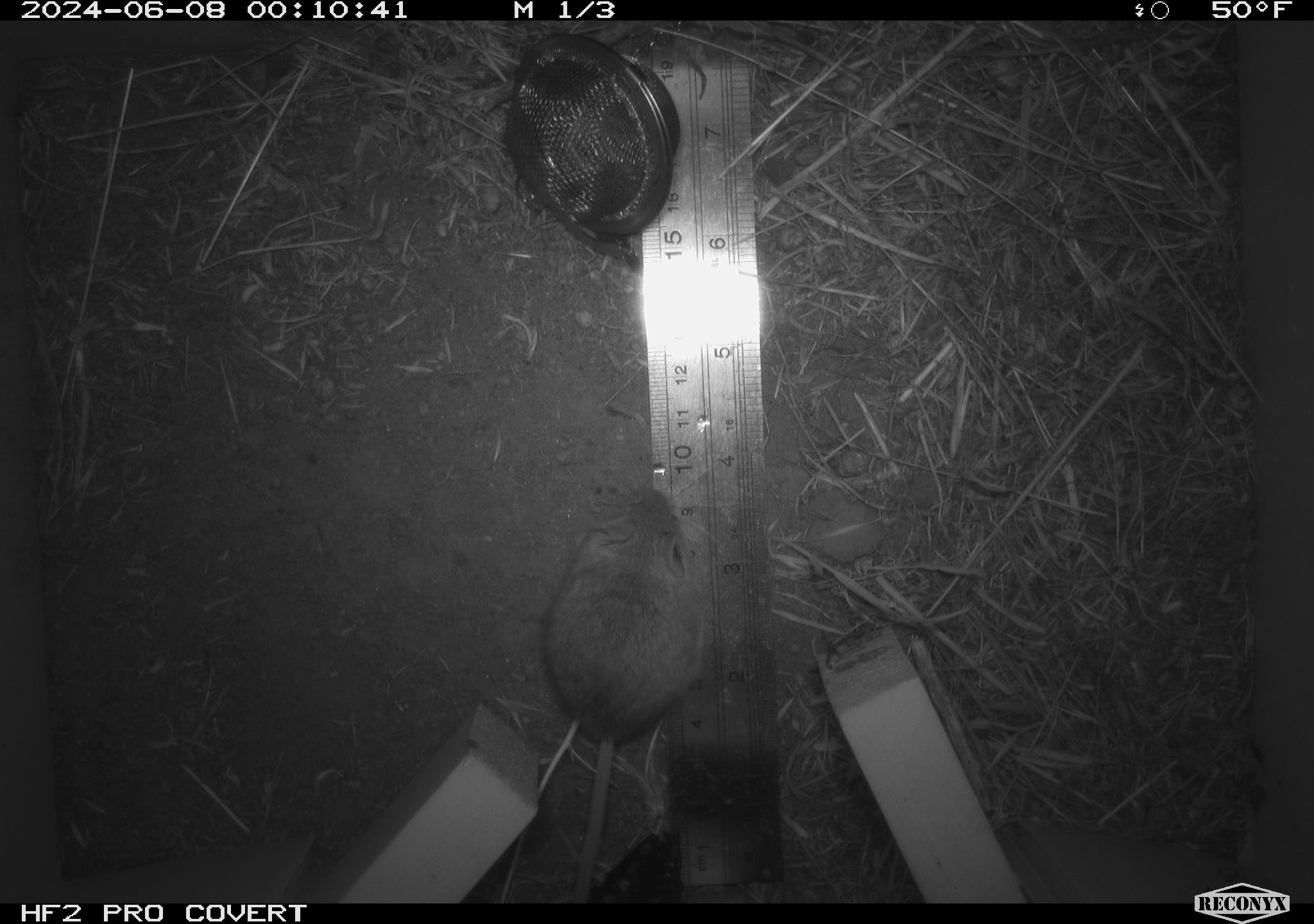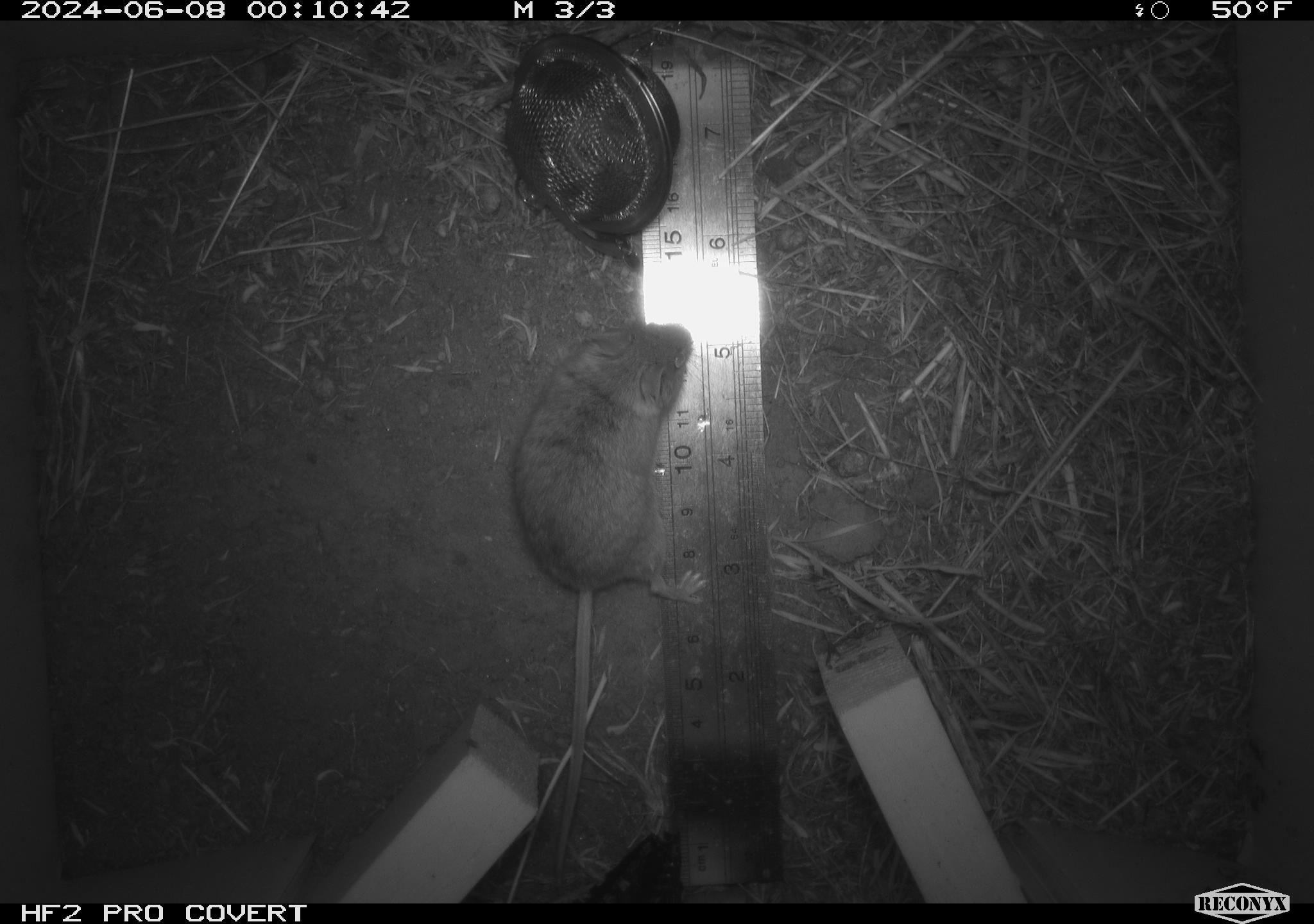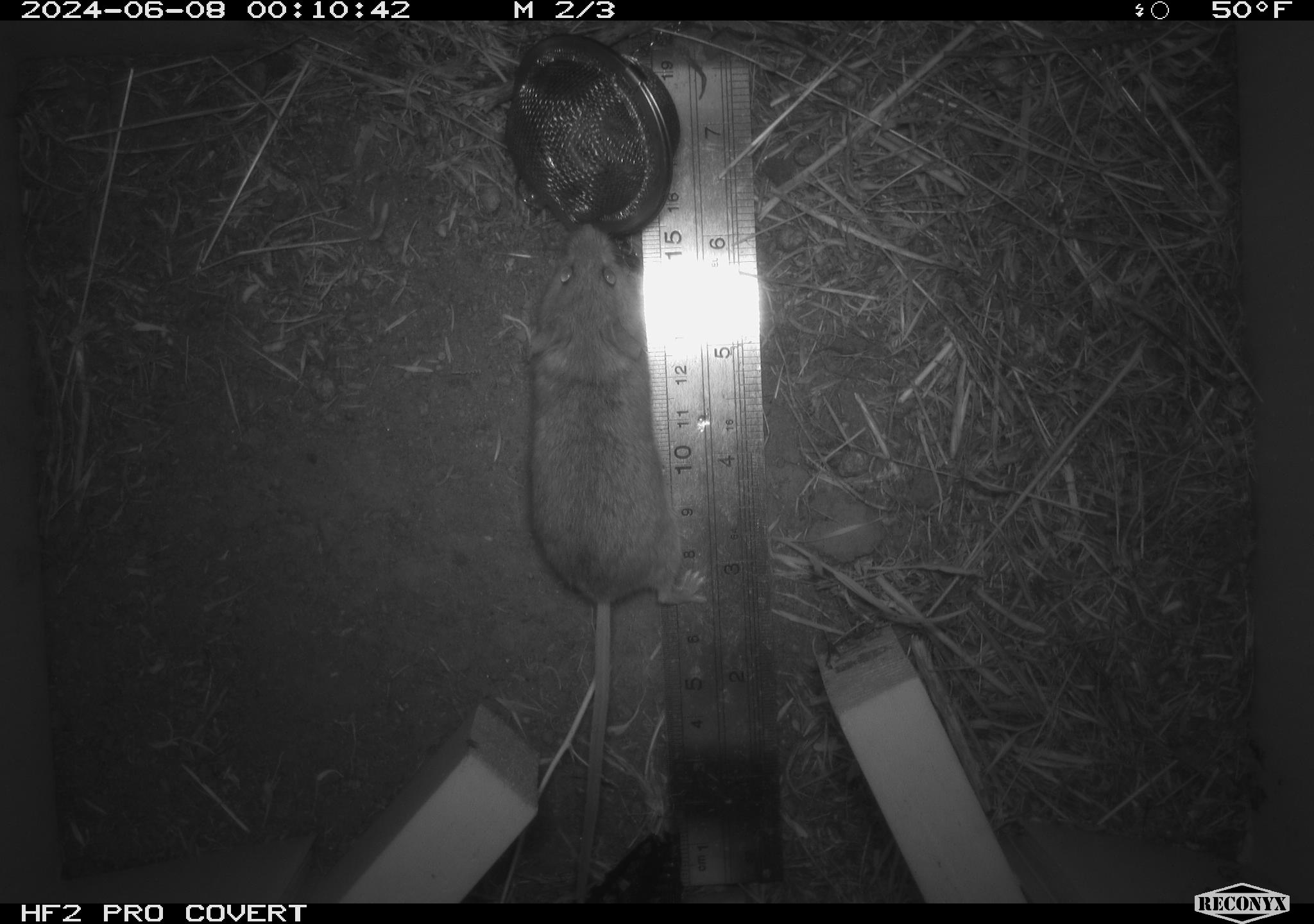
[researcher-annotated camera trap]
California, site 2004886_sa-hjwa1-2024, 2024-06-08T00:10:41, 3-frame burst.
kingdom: Animalia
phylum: Chordata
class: Mammalia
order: Rodentia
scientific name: Rodentia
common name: rodent